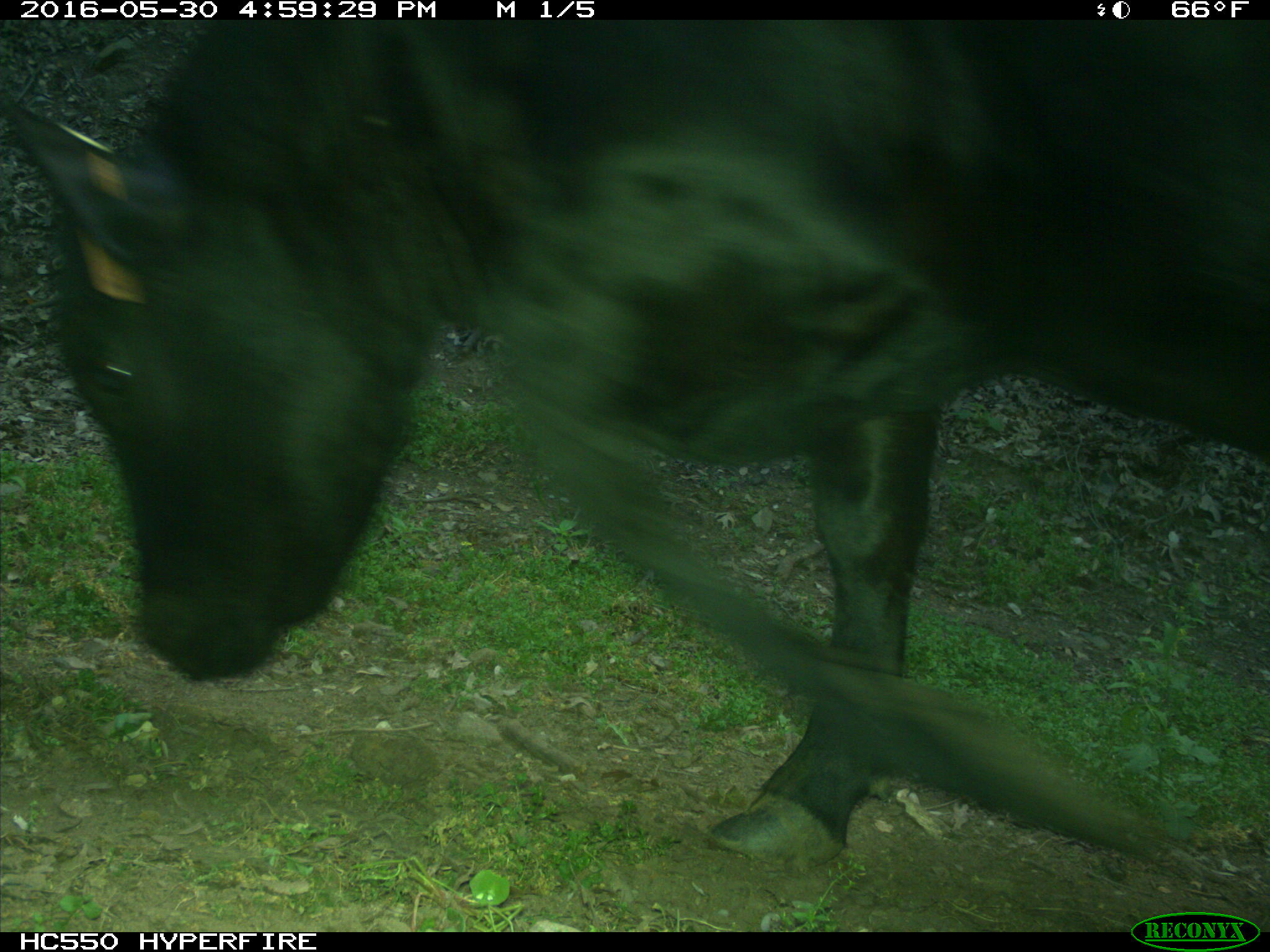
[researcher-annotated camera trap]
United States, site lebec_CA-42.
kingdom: Animalia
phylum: Chordata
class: Mammalia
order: Artiodactyla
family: Bovidae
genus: Bos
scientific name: Bos taurus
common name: domestic cow